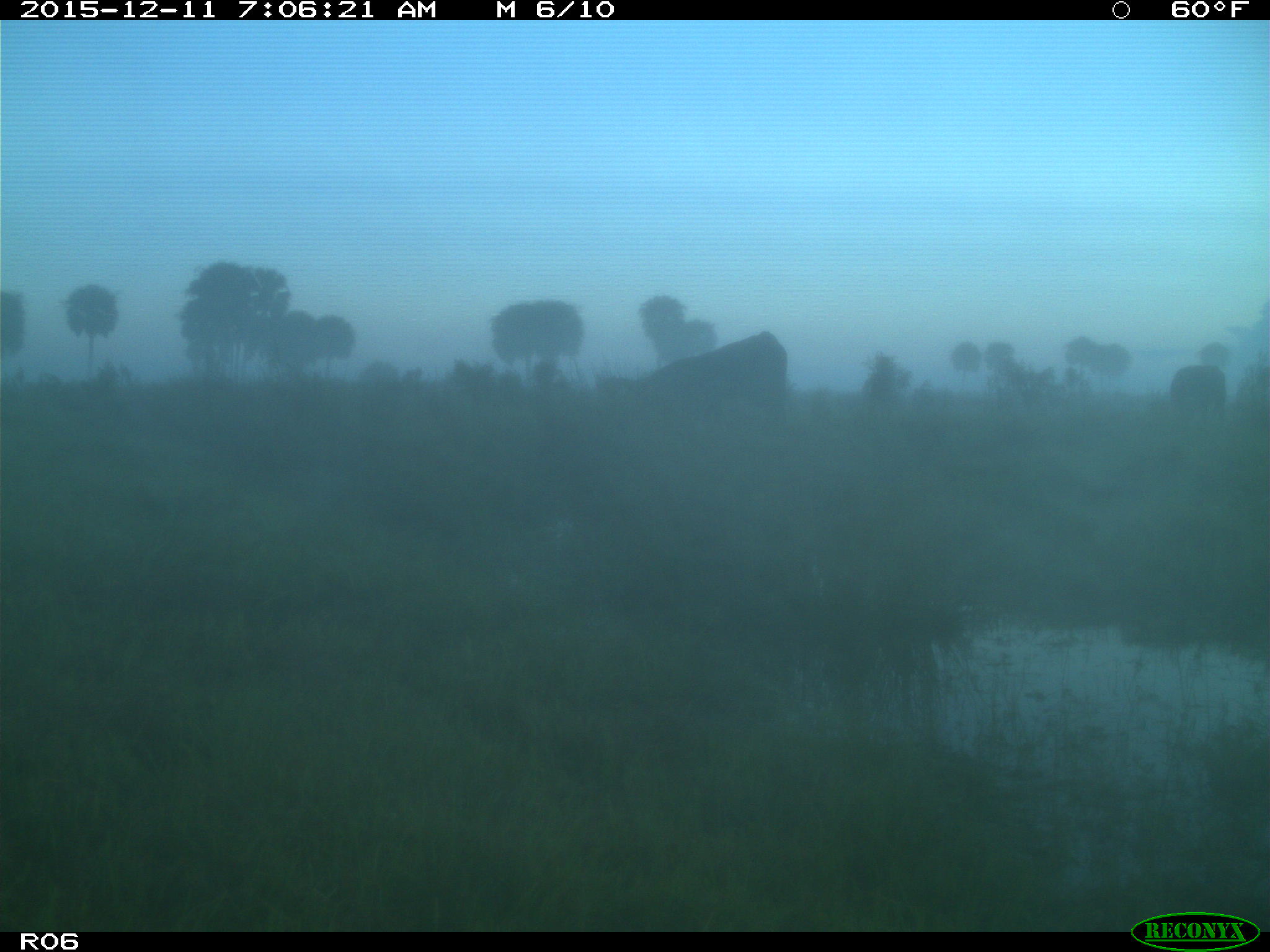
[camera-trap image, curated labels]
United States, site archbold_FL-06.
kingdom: Animalia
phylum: Chordata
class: Mammalia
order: Artiodactyla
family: Bovidae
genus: Bos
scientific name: Bos taurus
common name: domestic cow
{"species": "Bos taurus (domestic cow)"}